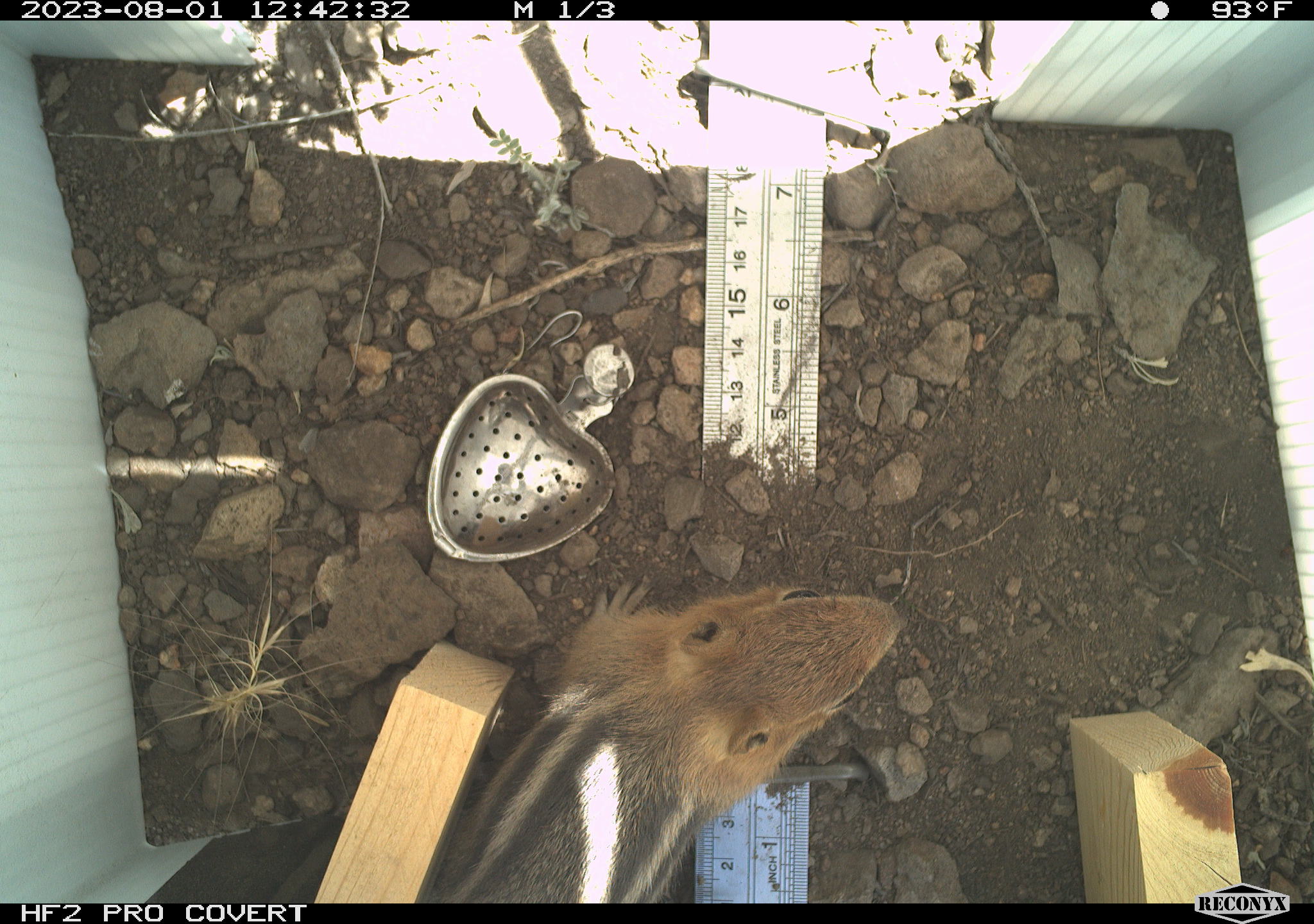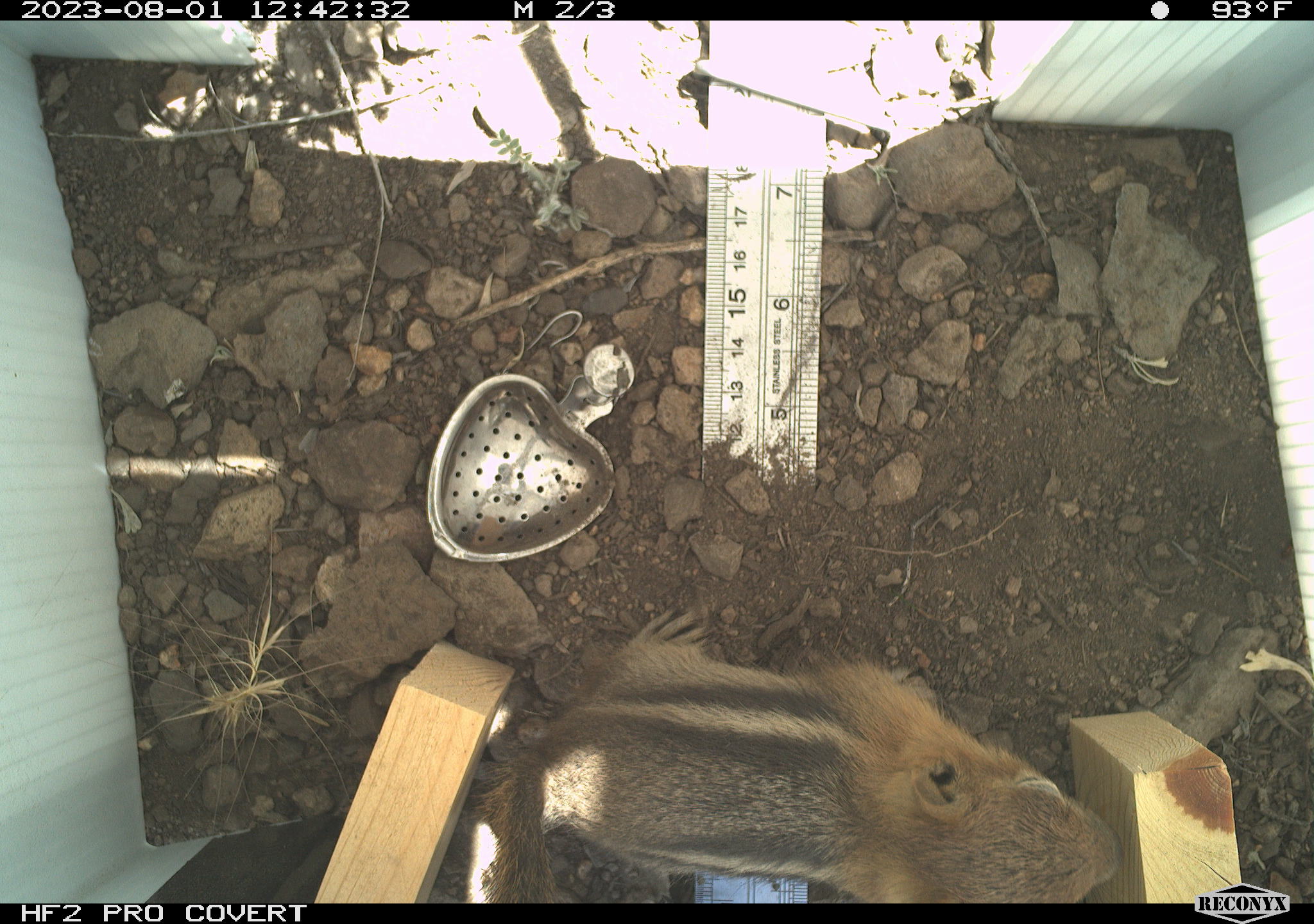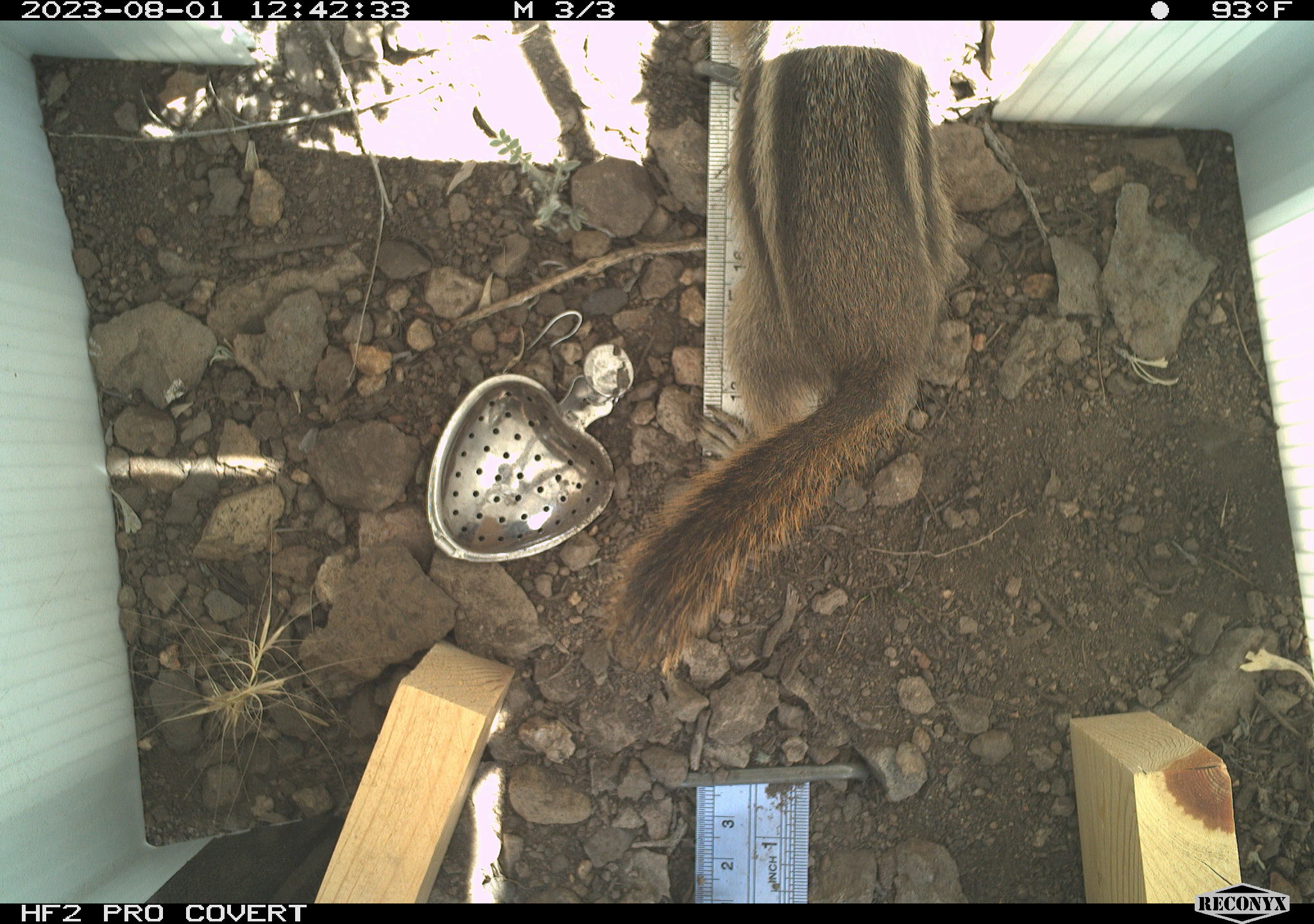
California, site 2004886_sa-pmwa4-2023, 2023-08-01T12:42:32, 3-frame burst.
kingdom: Animalia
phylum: Chordata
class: Mammalia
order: Rodentia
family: Sciuridae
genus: Callospermophilus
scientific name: Callospermophilus lateralis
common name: golden mantled ground squirrel